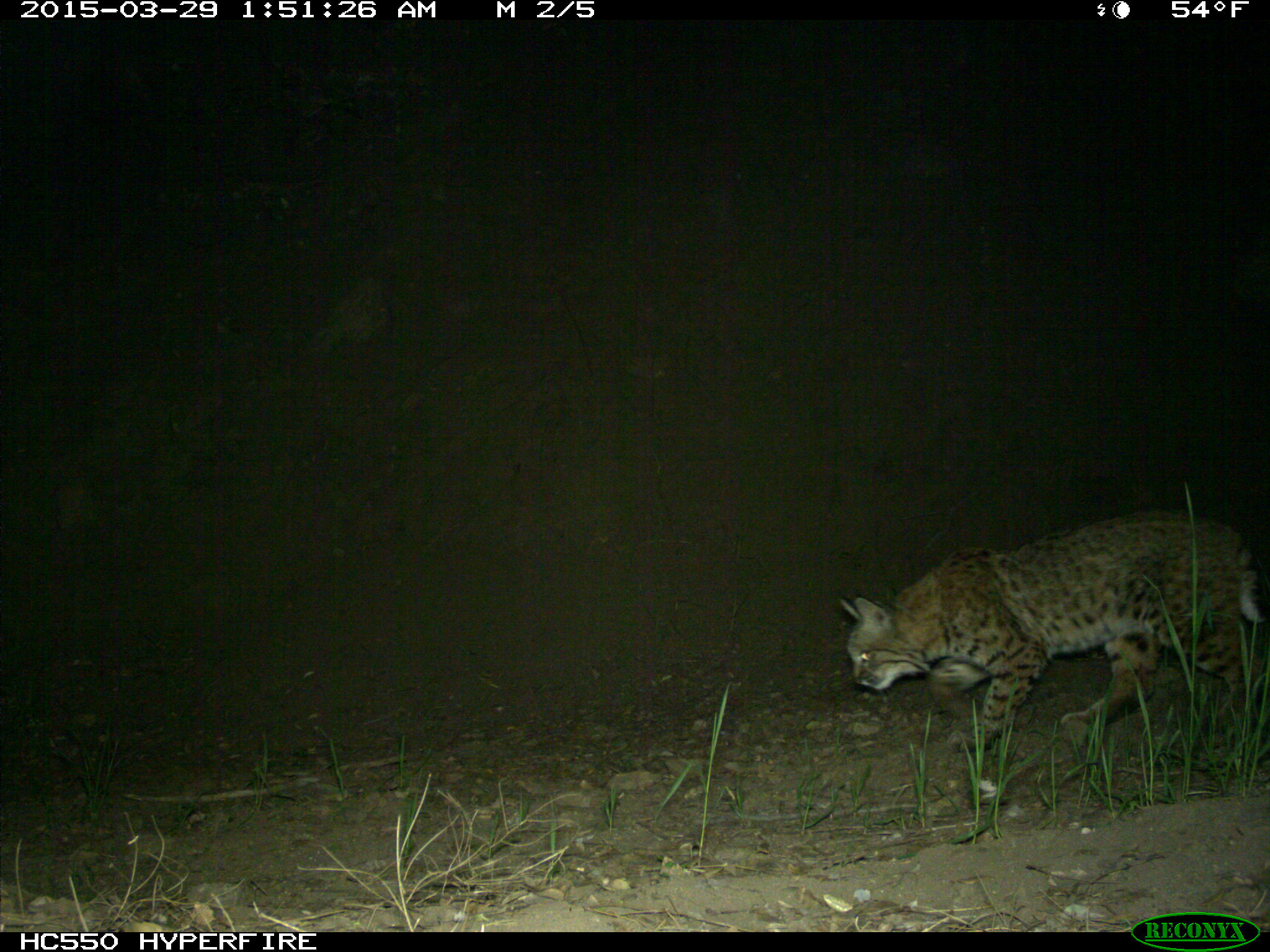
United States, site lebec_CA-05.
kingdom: Animalia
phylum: Chordata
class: Mammalia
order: Carnivora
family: Felidae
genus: Lynx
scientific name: Lynx rufus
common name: bobcat